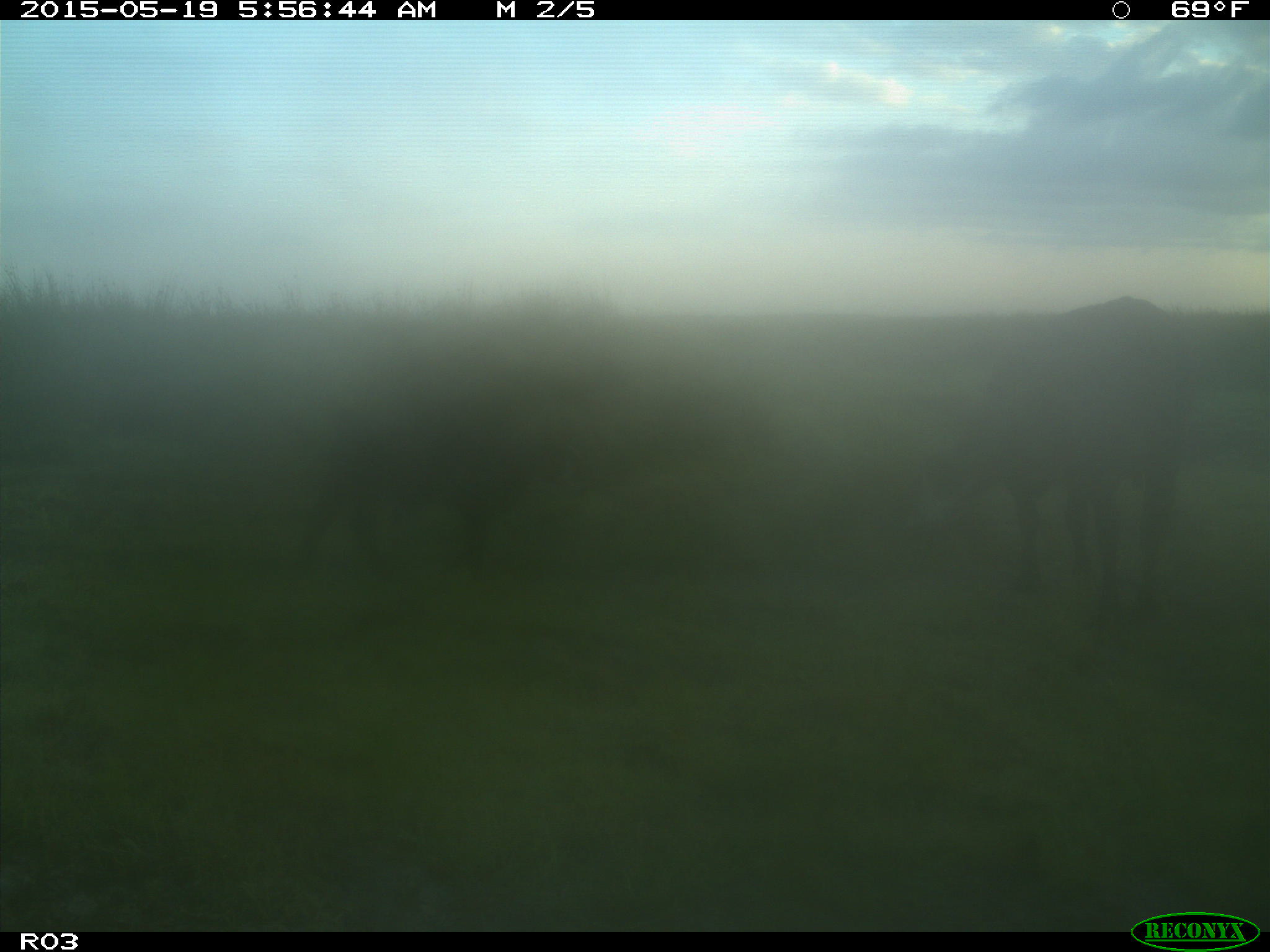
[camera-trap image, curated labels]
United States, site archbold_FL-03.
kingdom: Animalia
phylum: Chordata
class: Mammalia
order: Artiodactyla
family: Bovidae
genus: Bos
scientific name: Bos taurus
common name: domestic cow